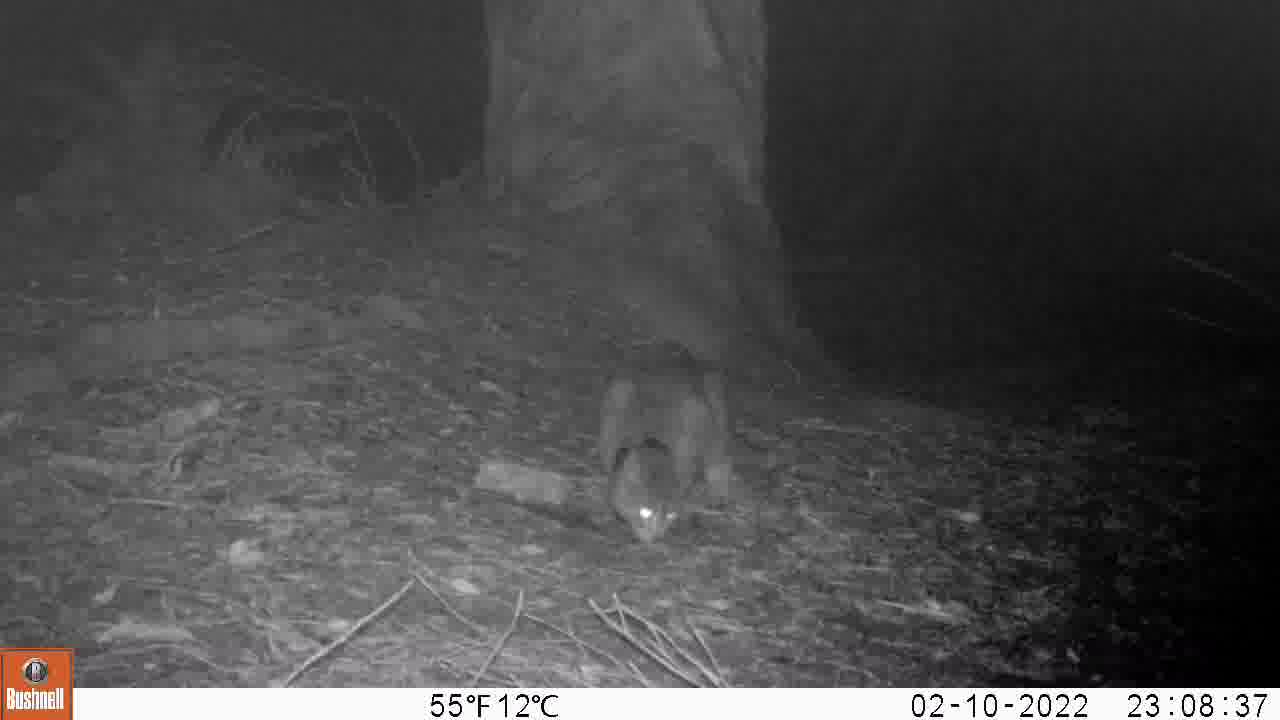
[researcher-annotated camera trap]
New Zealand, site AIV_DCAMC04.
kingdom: Animalia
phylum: Chordata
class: Mammalia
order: Carnivora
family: Felidae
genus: Felis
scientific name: Felis catus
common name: domestic cat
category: cat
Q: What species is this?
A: Cat (domestic cat) (Felis catus).